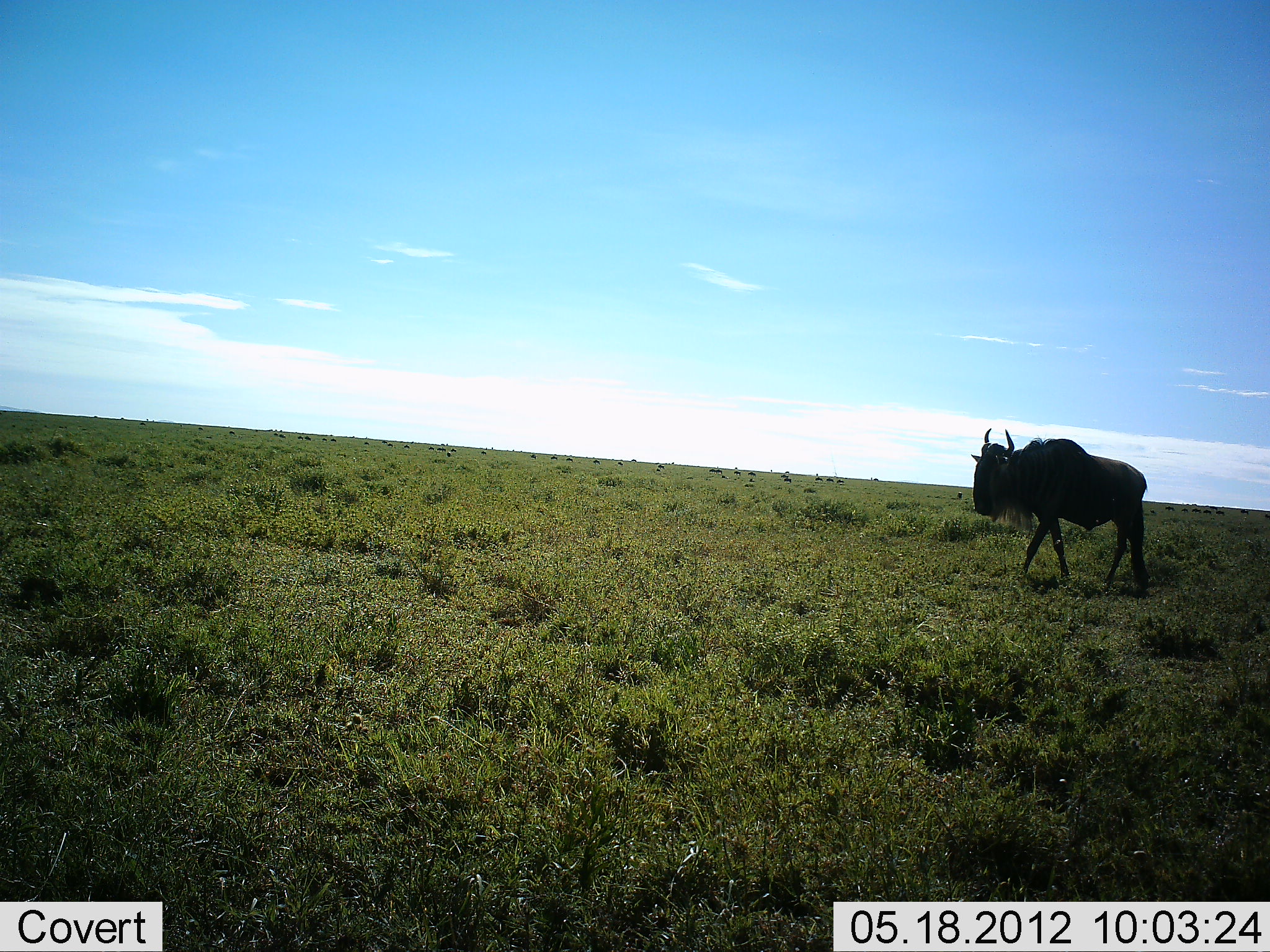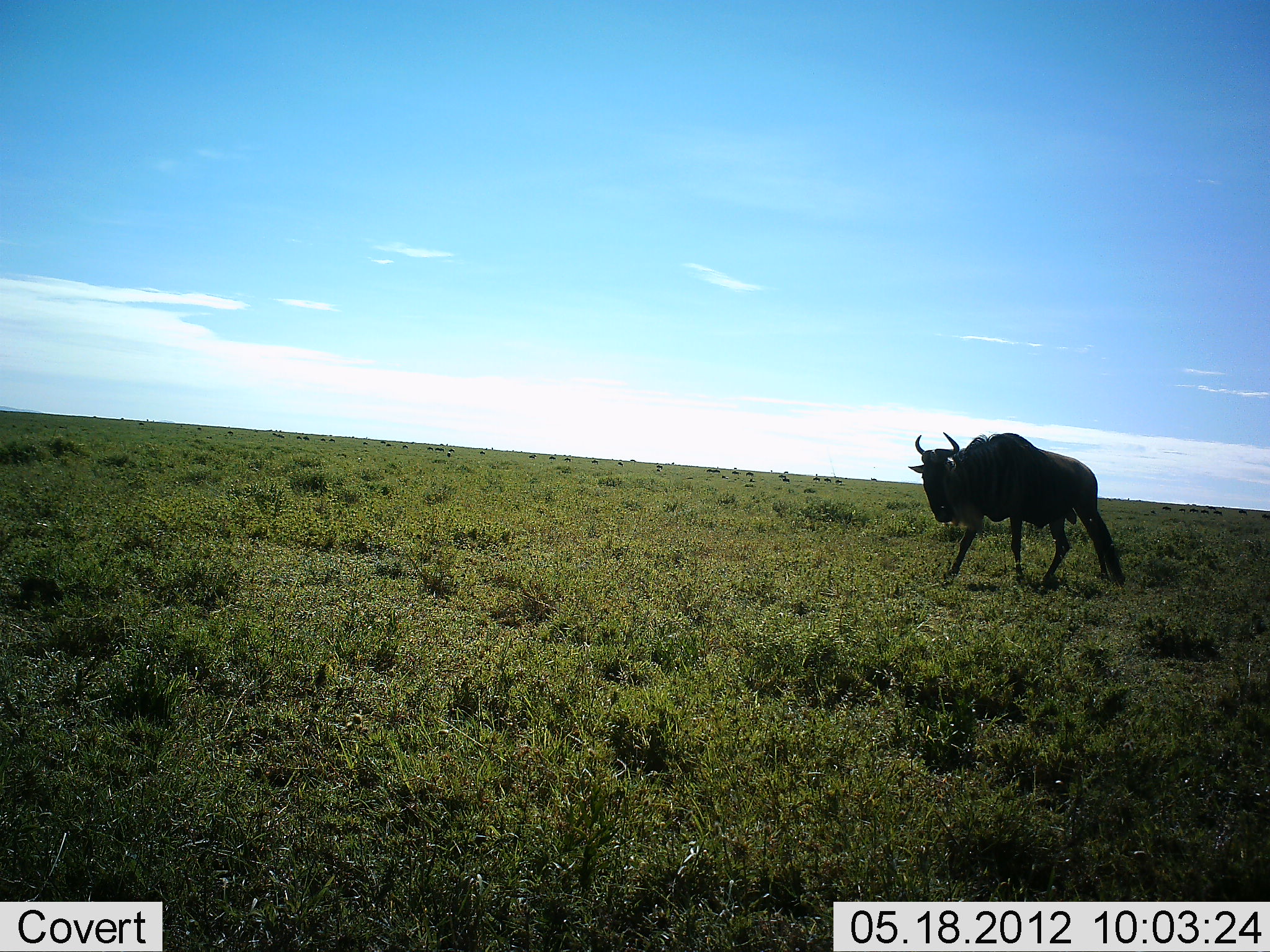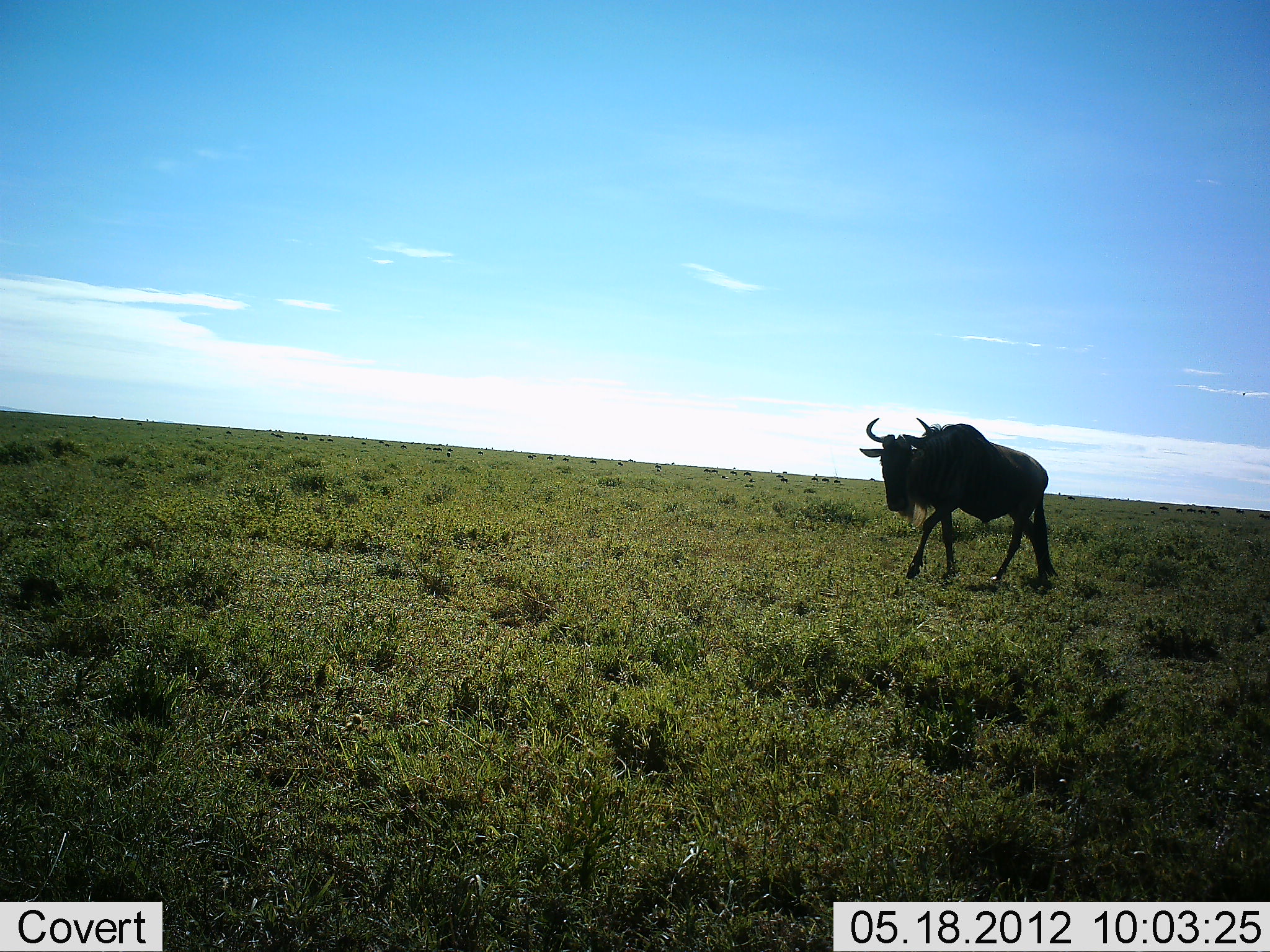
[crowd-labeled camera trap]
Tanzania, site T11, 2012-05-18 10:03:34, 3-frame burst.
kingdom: Animalia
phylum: Chordata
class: Mammalia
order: Artiodactyla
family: Bovidae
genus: Connochaetes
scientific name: Connochaetes taurinus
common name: blue wildebeest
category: wildebeest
Wildebeest (blue wildebeest) (Connochaetes taurinus), count 1. Behavior (volunteer vote fractions): standing 0%, resting 0%, moving 100%, interacting 0%. Young present (vote fraction): 0%. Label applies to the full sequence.